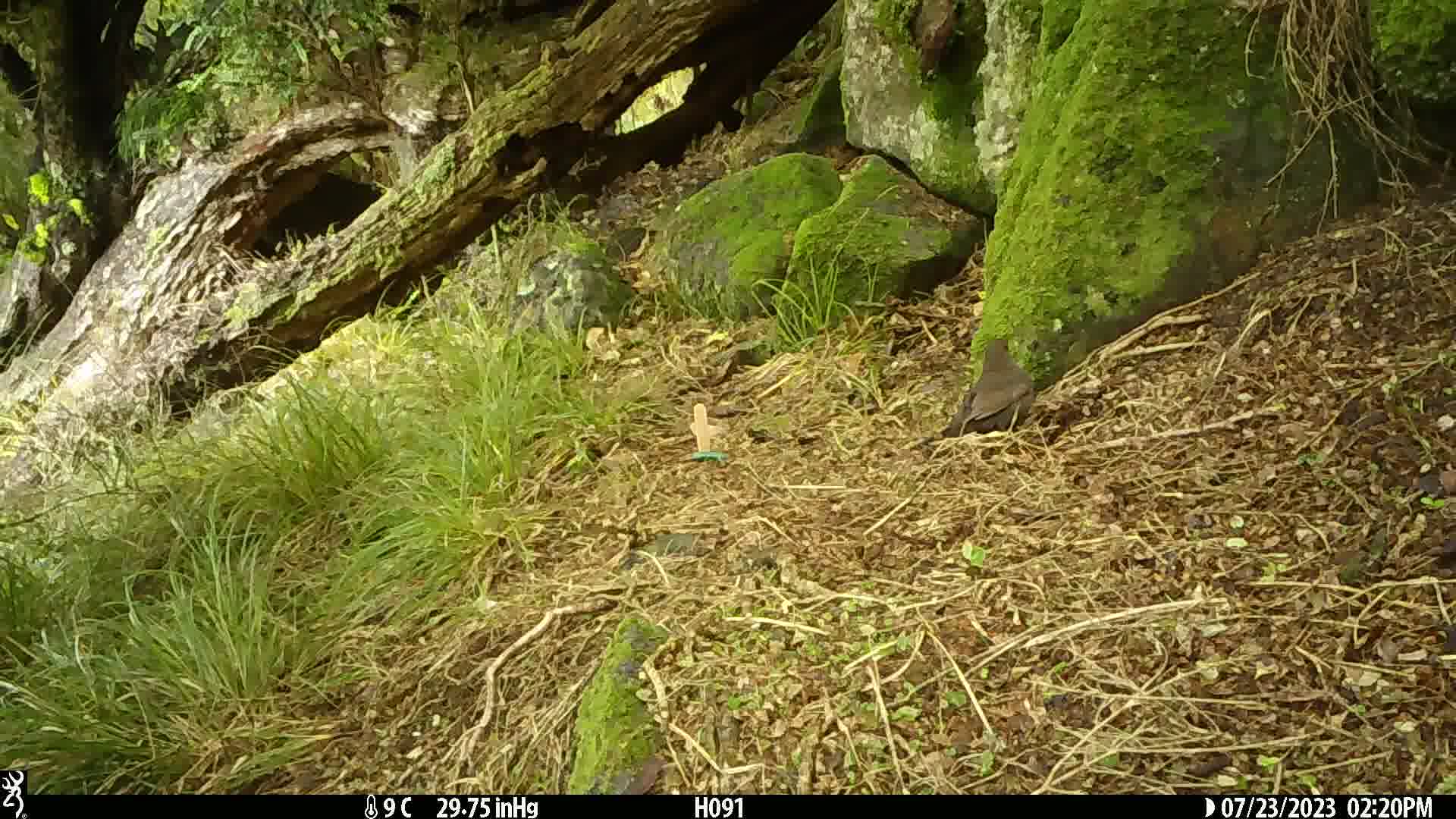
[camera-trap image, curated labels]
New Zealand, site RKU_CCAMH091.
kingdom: Animalia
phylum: Chordata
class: Aves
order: Passeriformes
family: Turdidae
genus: Turdus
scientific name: Turdus merula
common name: eurasian blackbird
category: blackbird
Blackbird (eurasian blackbird) (Turdus merula).